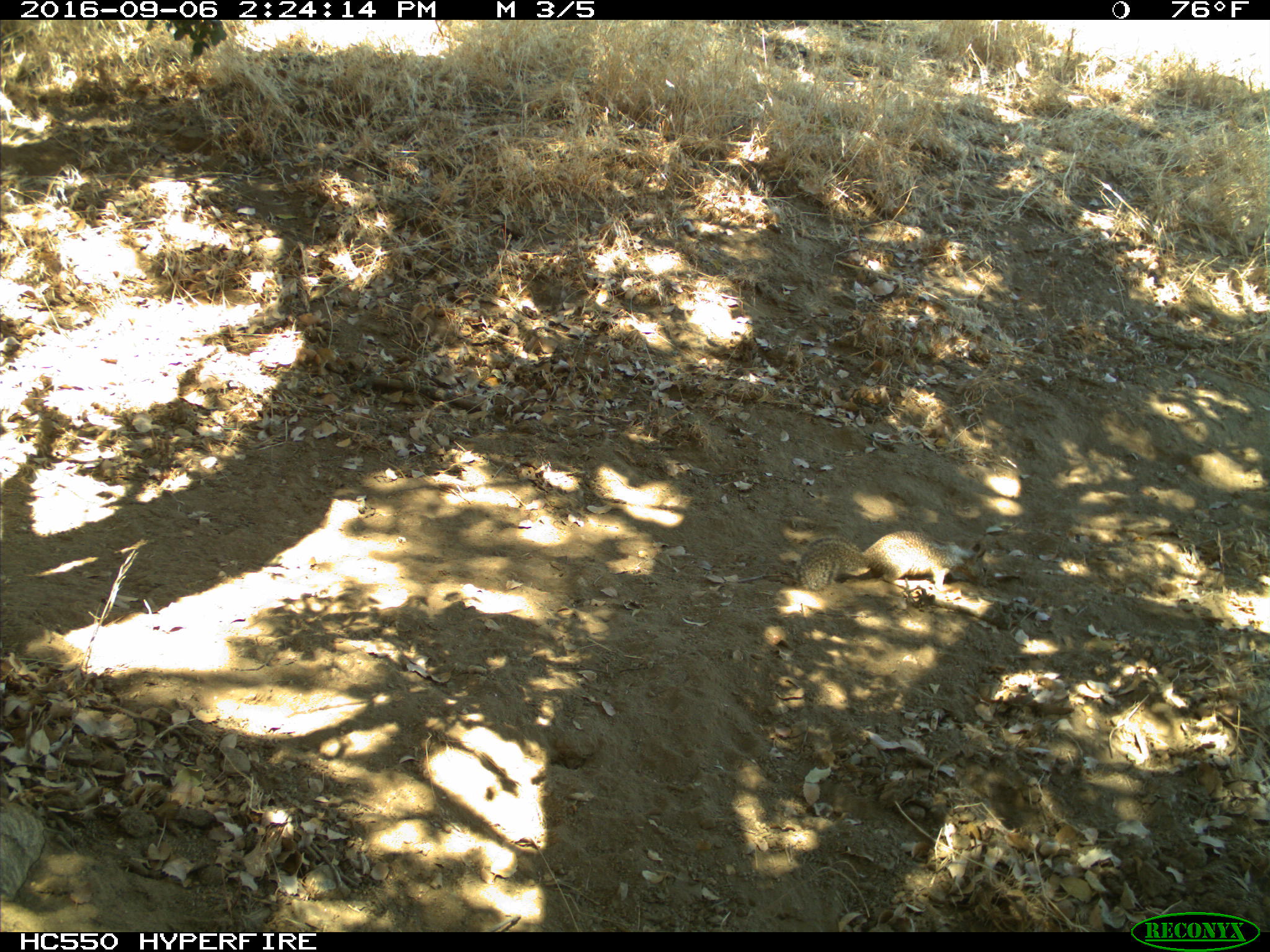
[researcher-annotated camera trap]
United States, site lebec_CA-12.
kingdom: Animalia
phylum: Chordata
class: Mammalia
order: Rodentia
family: Sciuridae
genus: Otospermophilus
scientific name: Otospermophilus beecheyi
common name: california ground squirrel